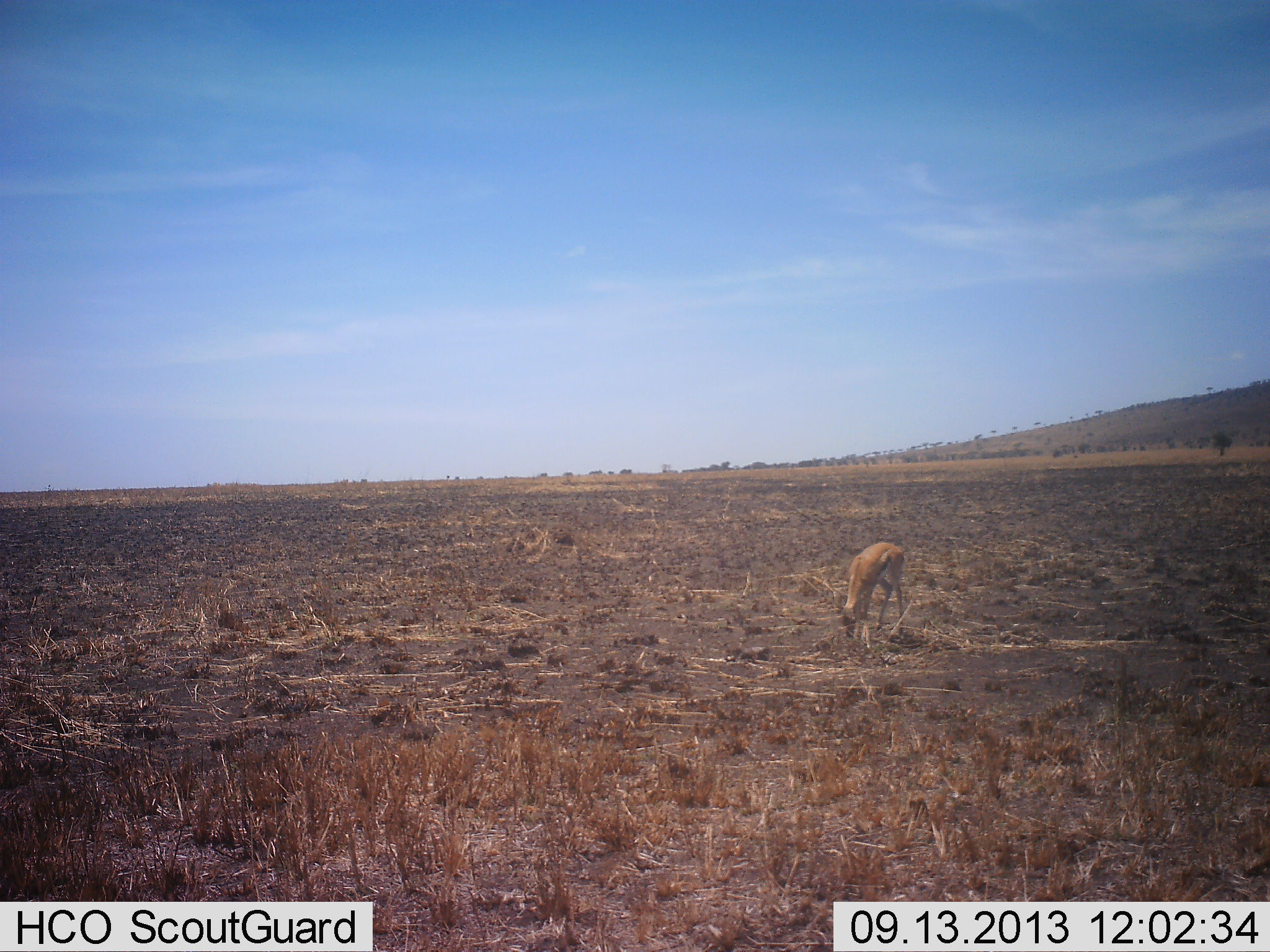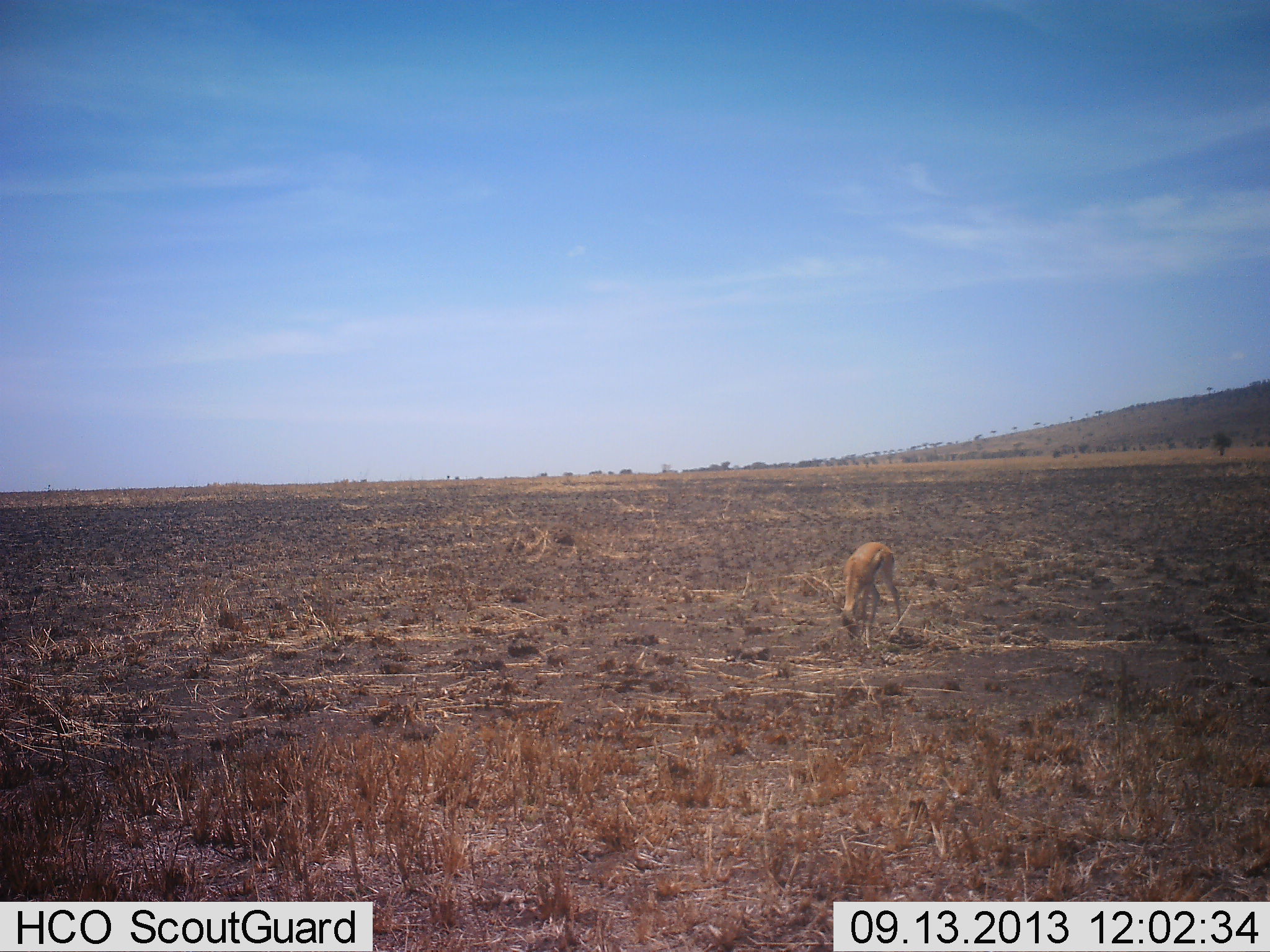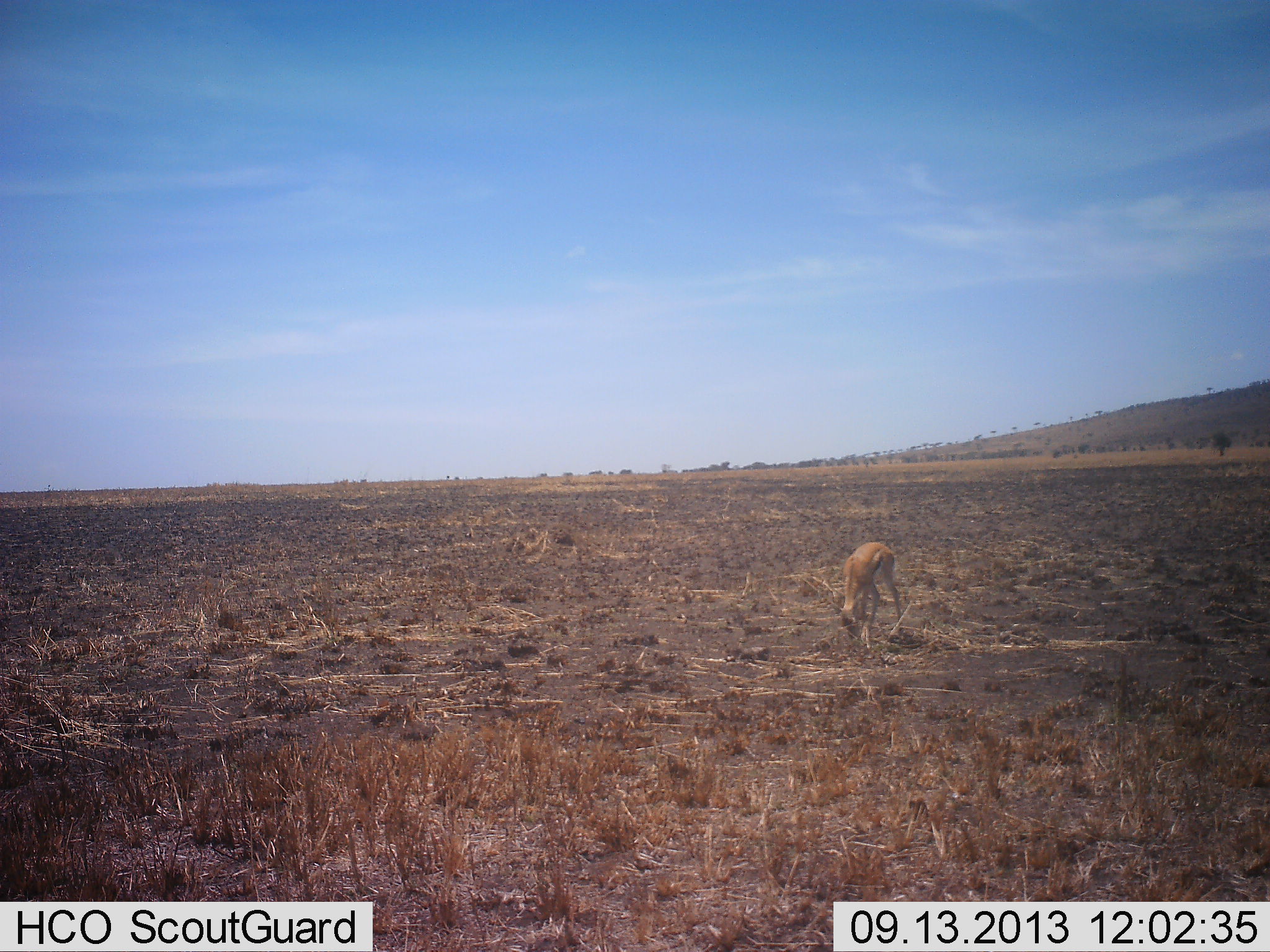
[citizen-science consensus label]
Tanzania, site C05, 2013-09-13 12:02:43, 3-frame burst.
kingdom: Animalia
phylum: Chordata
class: Mammalia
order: Artiodactyla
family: Bovidae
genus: Eudorcas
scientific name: Eudorcas thomsonii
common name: thomson's gazelle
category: gazellethomsons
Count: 1.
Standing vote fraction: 0%.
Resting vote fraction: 0%.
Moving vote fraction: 0%.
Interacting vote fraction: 0%.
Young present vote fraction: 0%.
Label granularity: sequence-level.